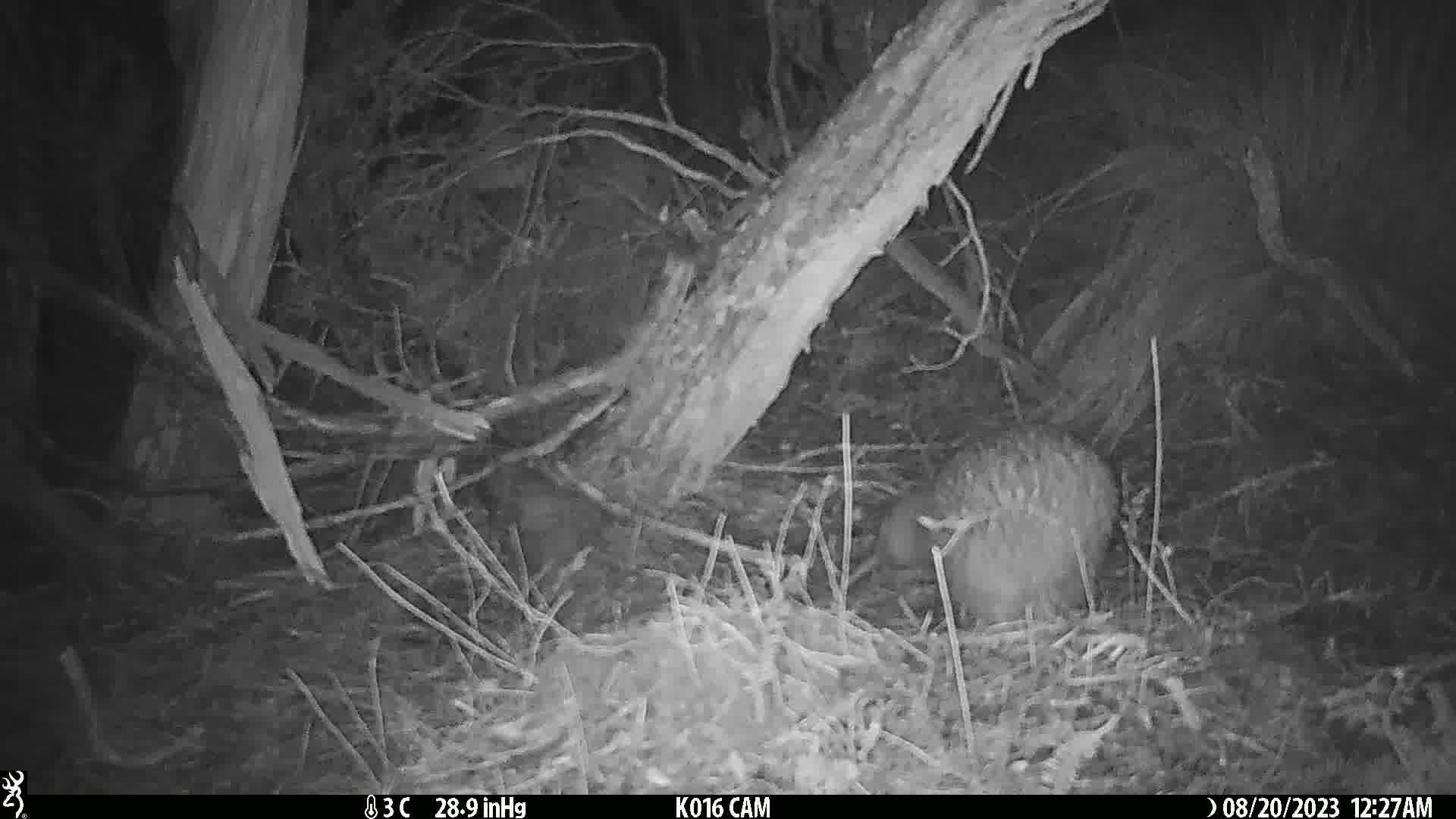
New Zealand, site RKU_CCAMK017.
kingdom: Animalia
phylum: Chordata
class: Aves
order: Apterygiformes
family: Apterygidae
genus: Apteryx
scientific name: Apteryx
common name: kiwi